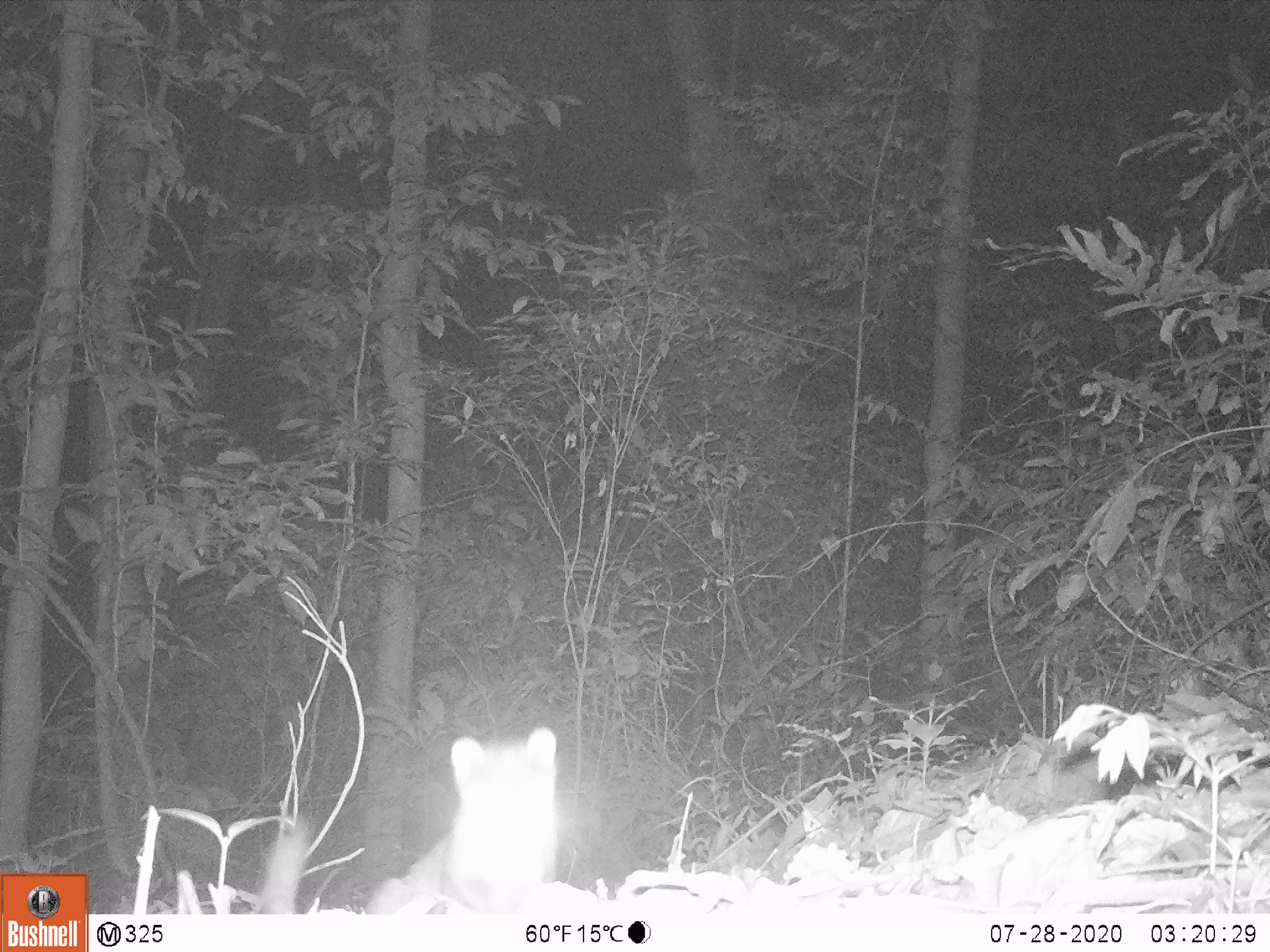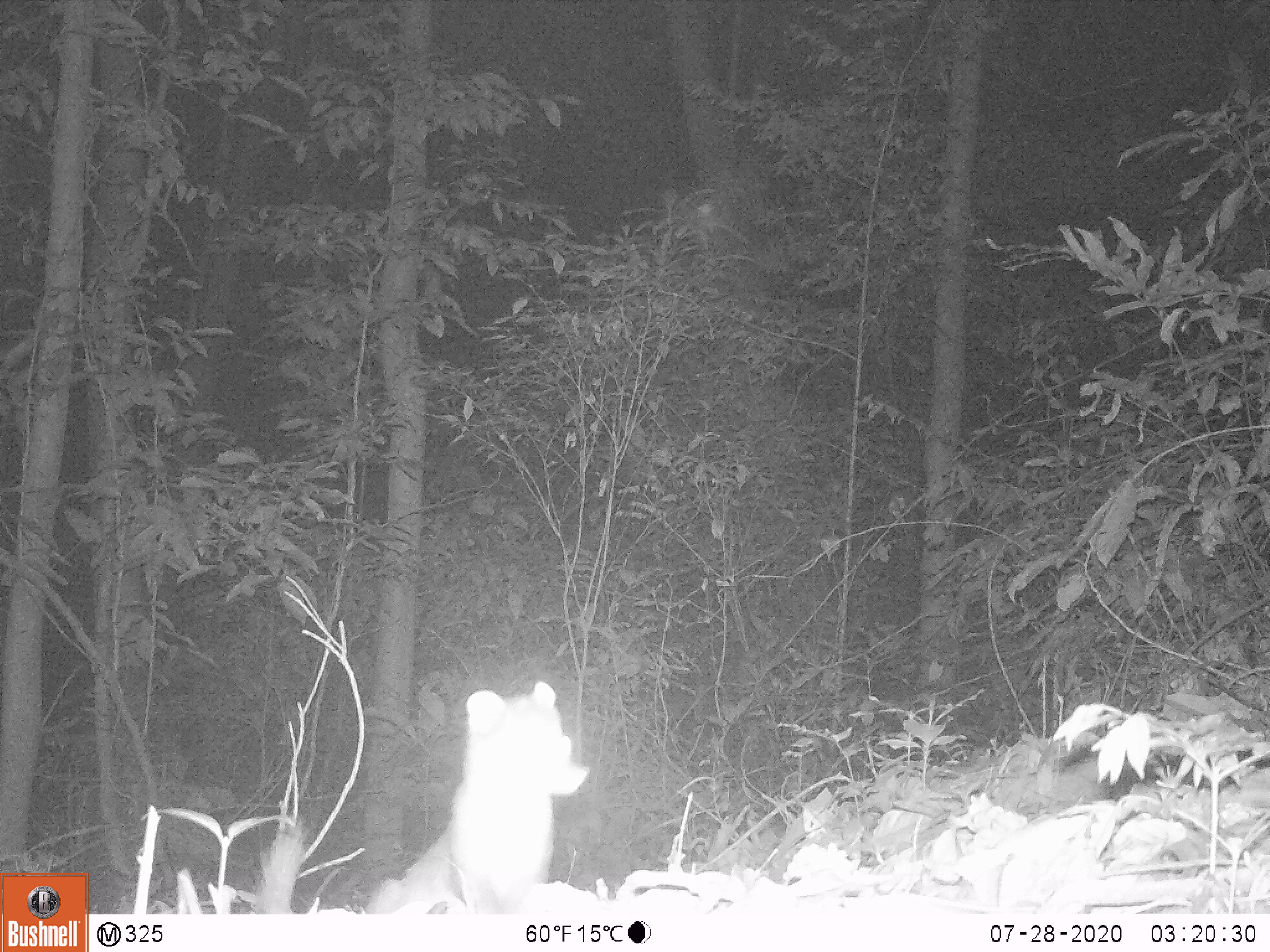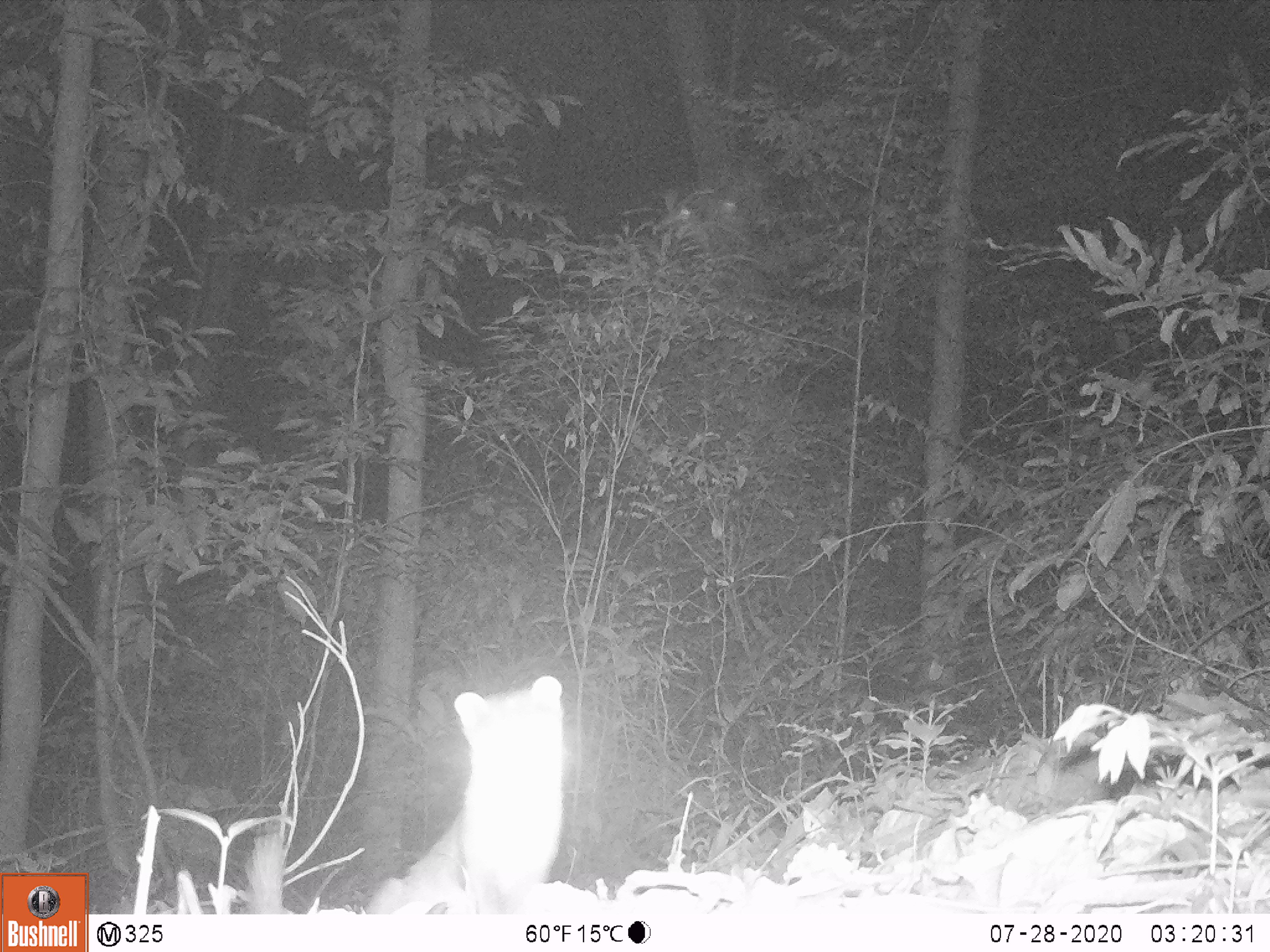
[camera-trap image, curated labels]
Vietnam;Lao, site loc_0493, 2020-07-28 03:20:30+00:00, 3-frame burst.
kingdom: Animalia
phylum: Chordata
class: Mammalia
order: Carnivora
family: Mustelidae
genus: Melogale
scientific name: Melogale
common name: ferret badger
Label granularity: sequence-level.